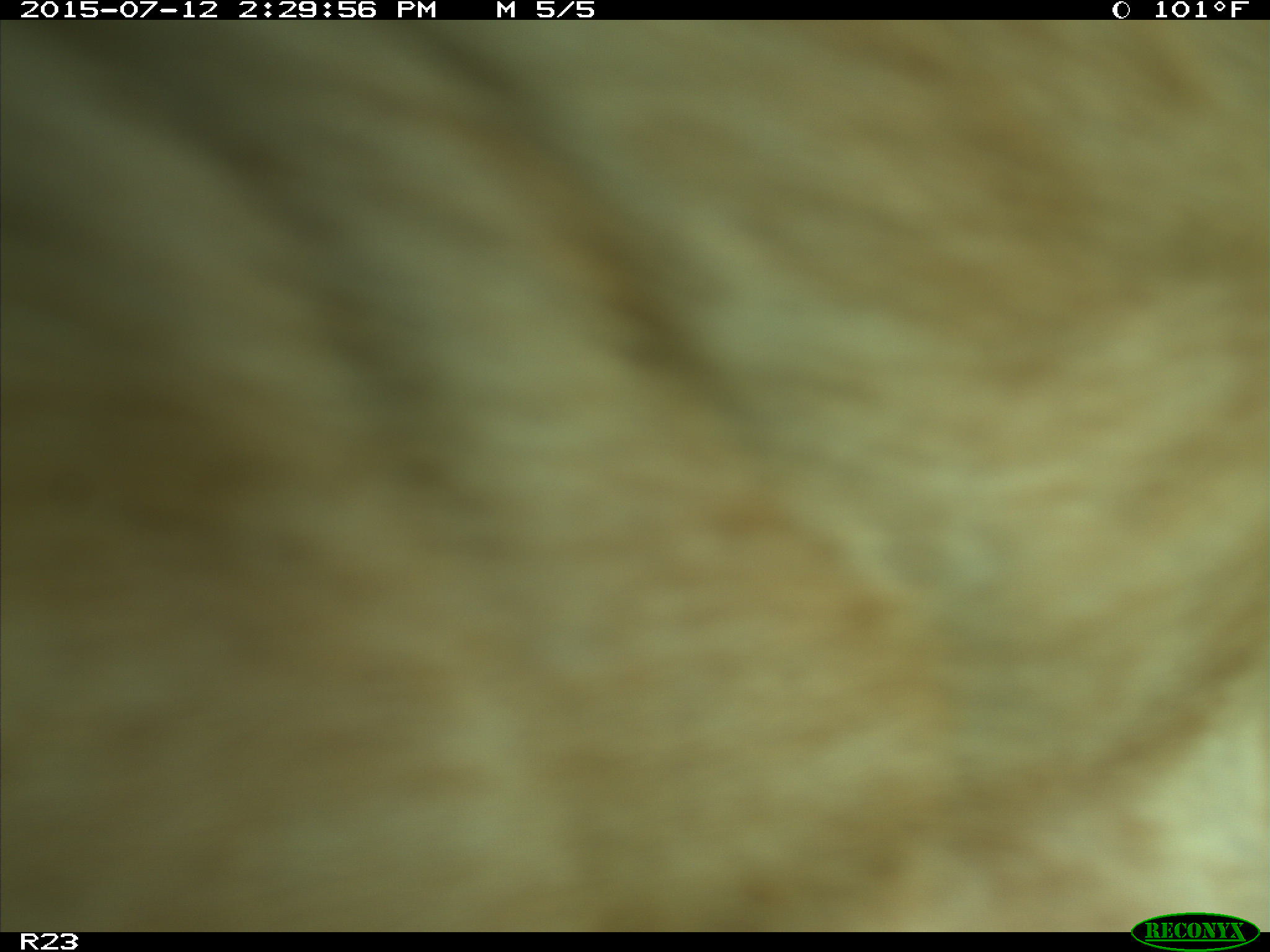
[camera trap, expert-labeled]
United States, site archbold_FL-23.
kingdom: Animalia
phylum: Chordata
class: Mammalia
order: Artiodactyla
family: Bovidae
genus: Bos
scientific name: Bos taurus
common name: domestic cow